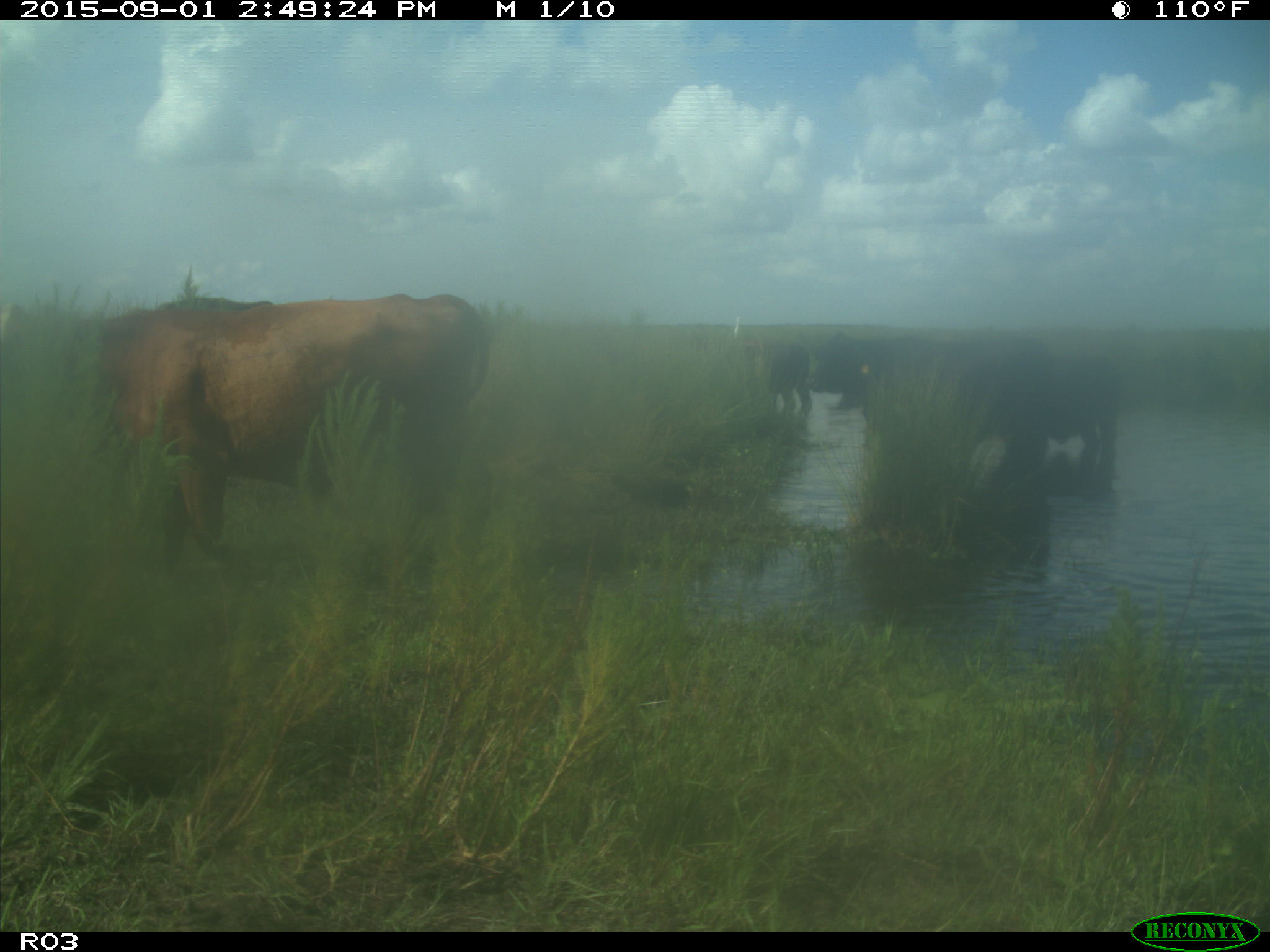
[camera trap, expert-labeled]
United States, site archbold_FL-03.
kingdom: Animalia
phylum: Chordata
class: Mammalia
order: Artiodactyla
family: Bovidae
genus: Bos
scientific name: Bos taurus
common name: domestic cow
Bos taurus (domestic cow).